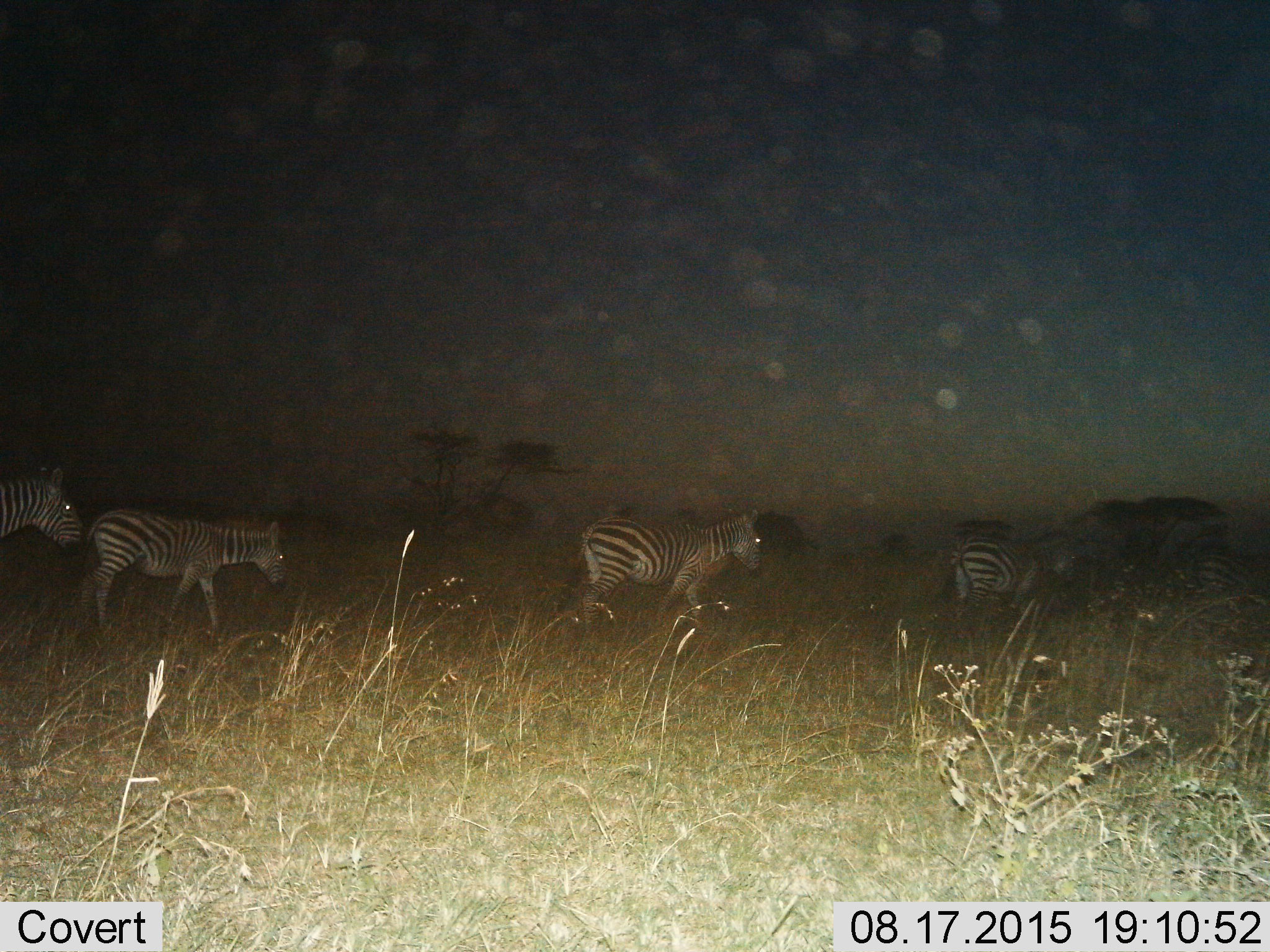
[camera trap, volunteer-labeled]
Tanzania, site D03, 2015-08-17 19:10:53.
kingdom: Animalia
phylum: Chordata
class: Mammalia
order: Perissodactyla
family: Equidae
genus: Equus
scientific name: Equus quagga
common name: plains zebra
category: zebra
Zebra (plains zebra) (Equus quagga), count 4. Behavior (volunteer vote fractions): standing 0%, resting 0%, moving 100%, interacting 0%. Young present (vote fraction): 22%. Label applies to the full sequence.